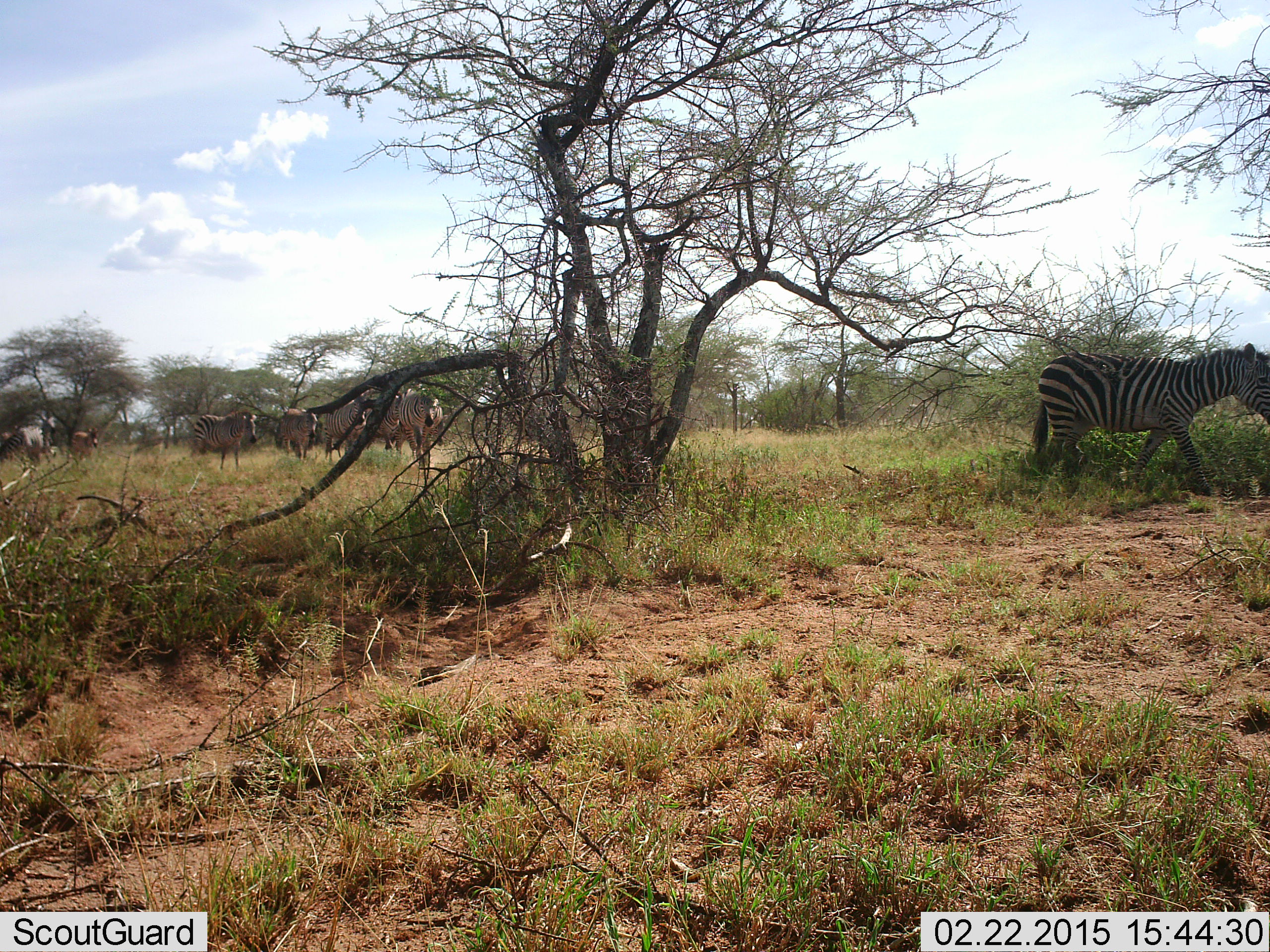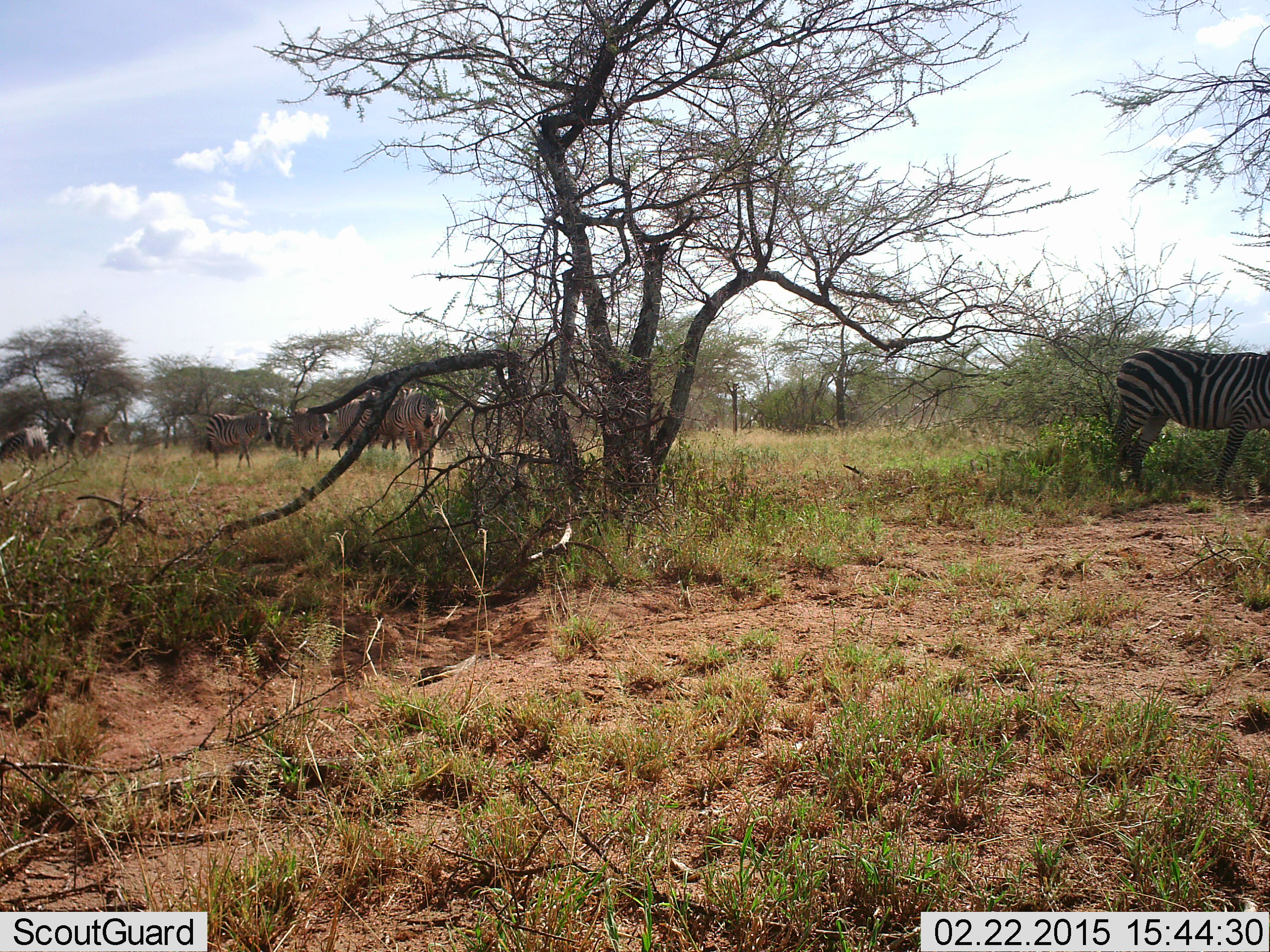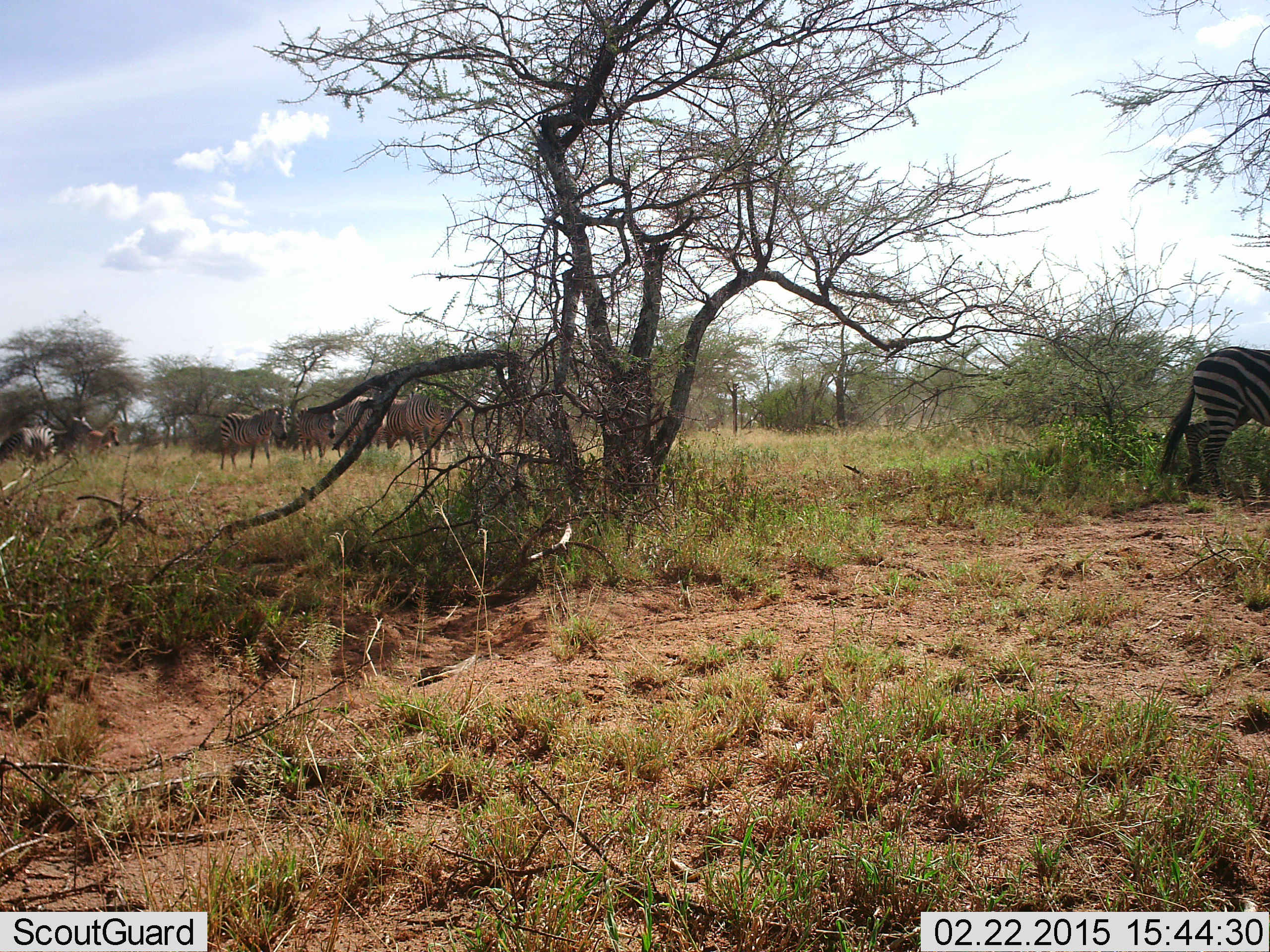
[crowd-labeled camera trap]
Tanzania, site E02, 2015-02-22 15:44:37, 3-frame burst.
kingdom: Animalia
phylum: Chordata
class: Mammalia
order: Perissodactyla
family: Equidae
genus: Equus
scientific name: Equus quagga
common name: plains zebra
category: zebra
Zebra (plains zebra) (Equus quagga), count 9. Behavior (volunteer vote fractions): standing 27%, resting 0%, moving 82%, interacting 0%. Young present (vote fraction): 9%. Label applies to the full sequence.